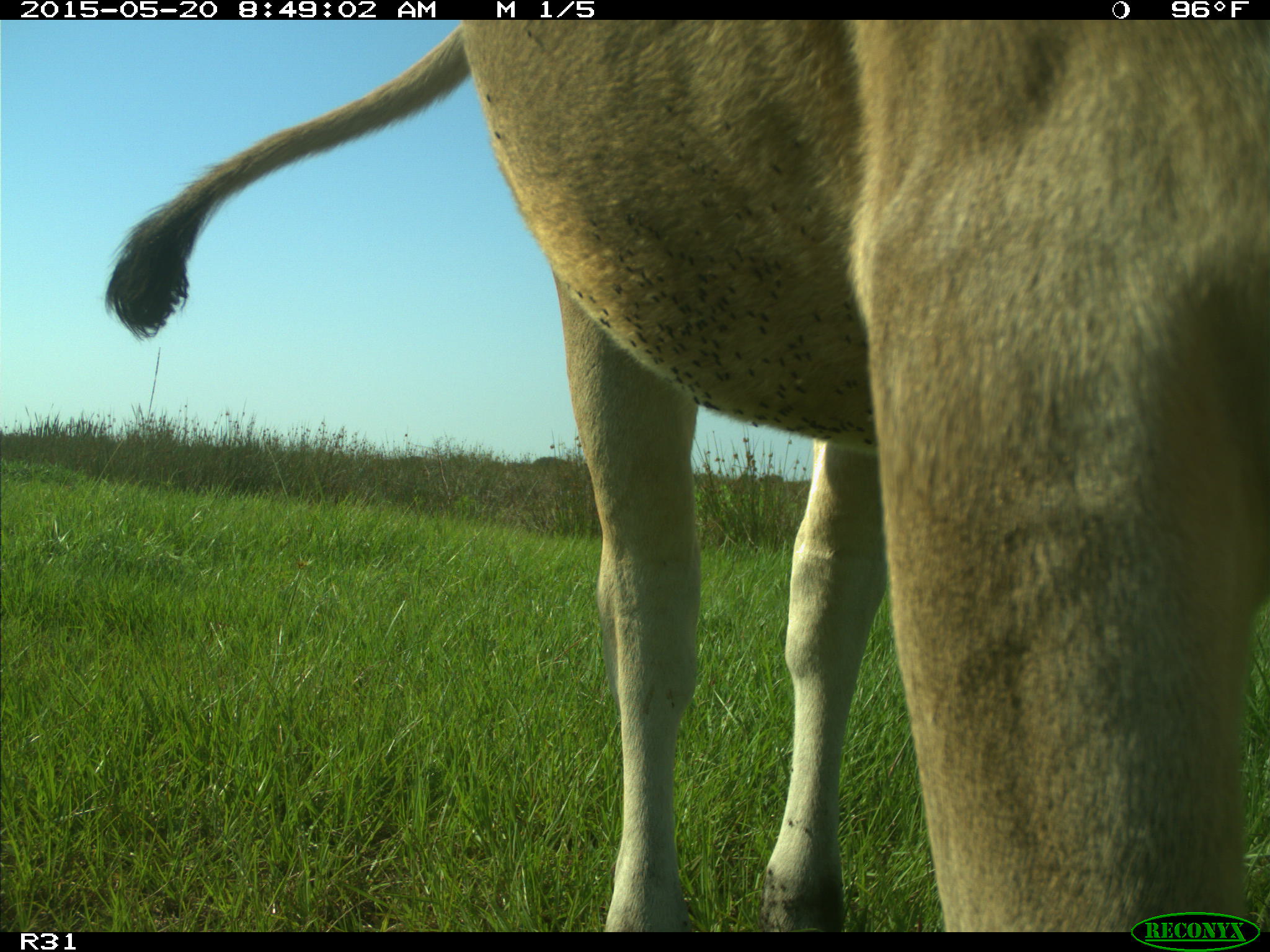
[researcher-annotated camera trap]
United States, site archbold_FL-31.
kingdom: Animalia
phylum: Chordata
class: Mammalia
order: Artiodactyla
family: Bovidae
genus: Bos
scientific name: Bos taurus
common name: domestic cow